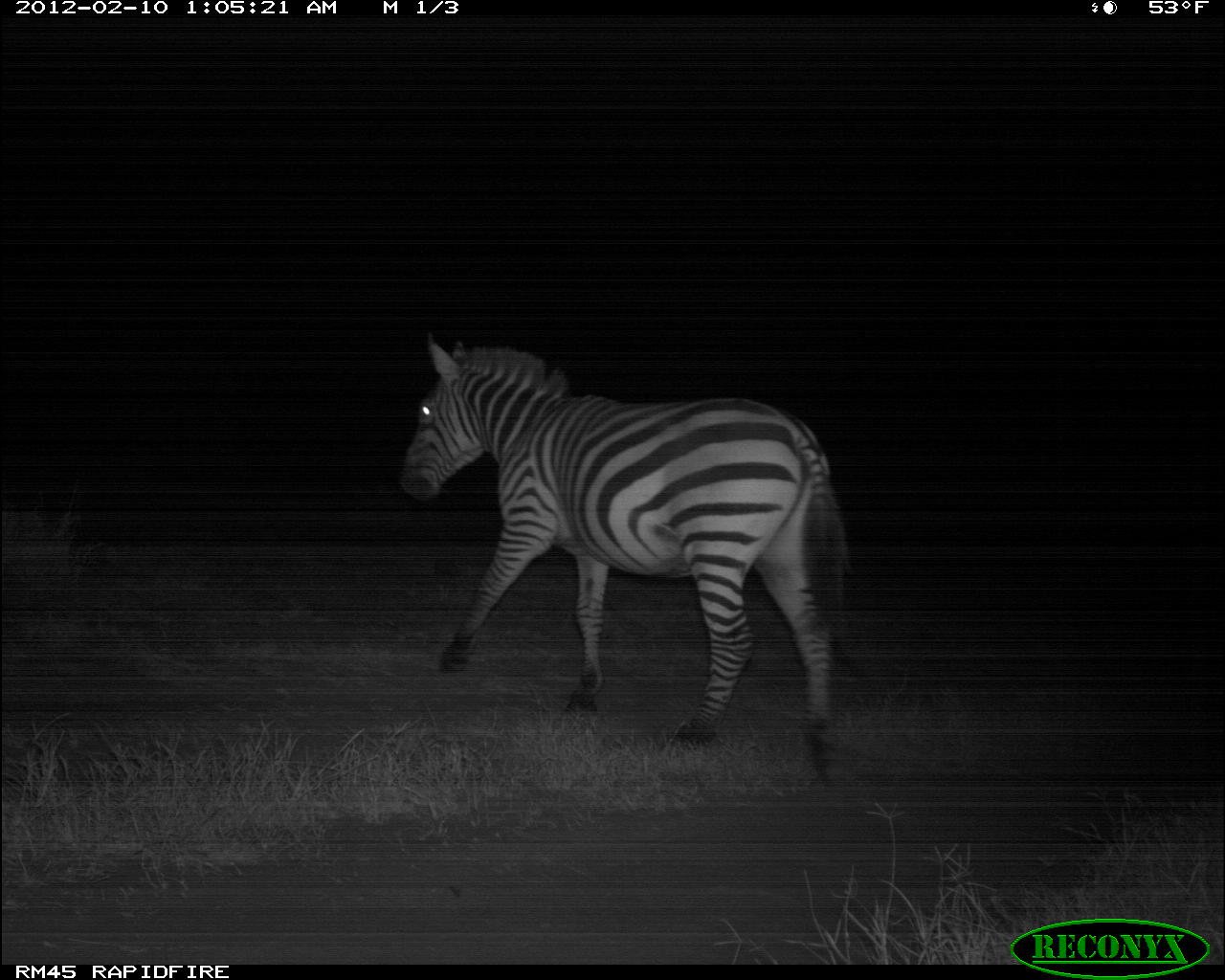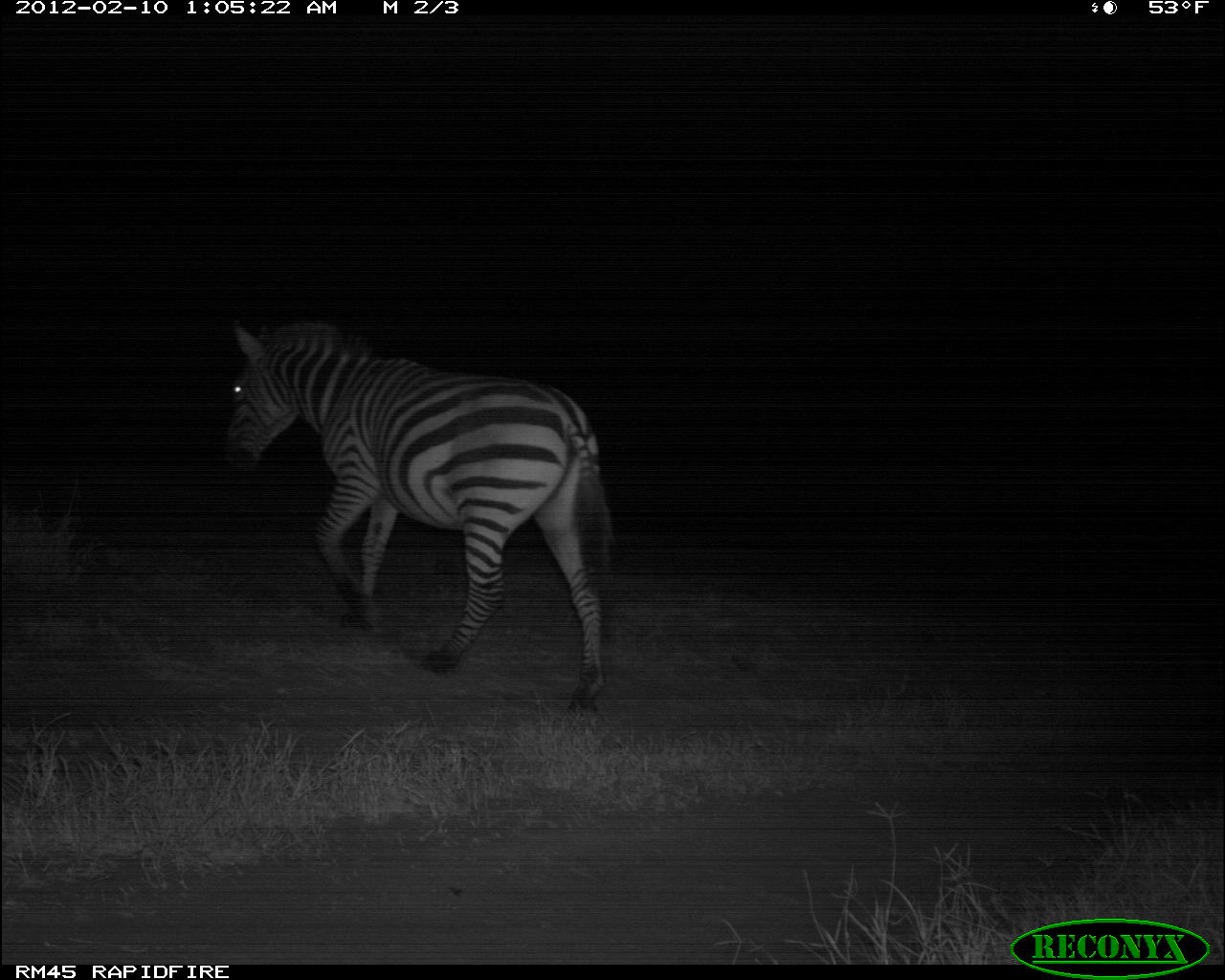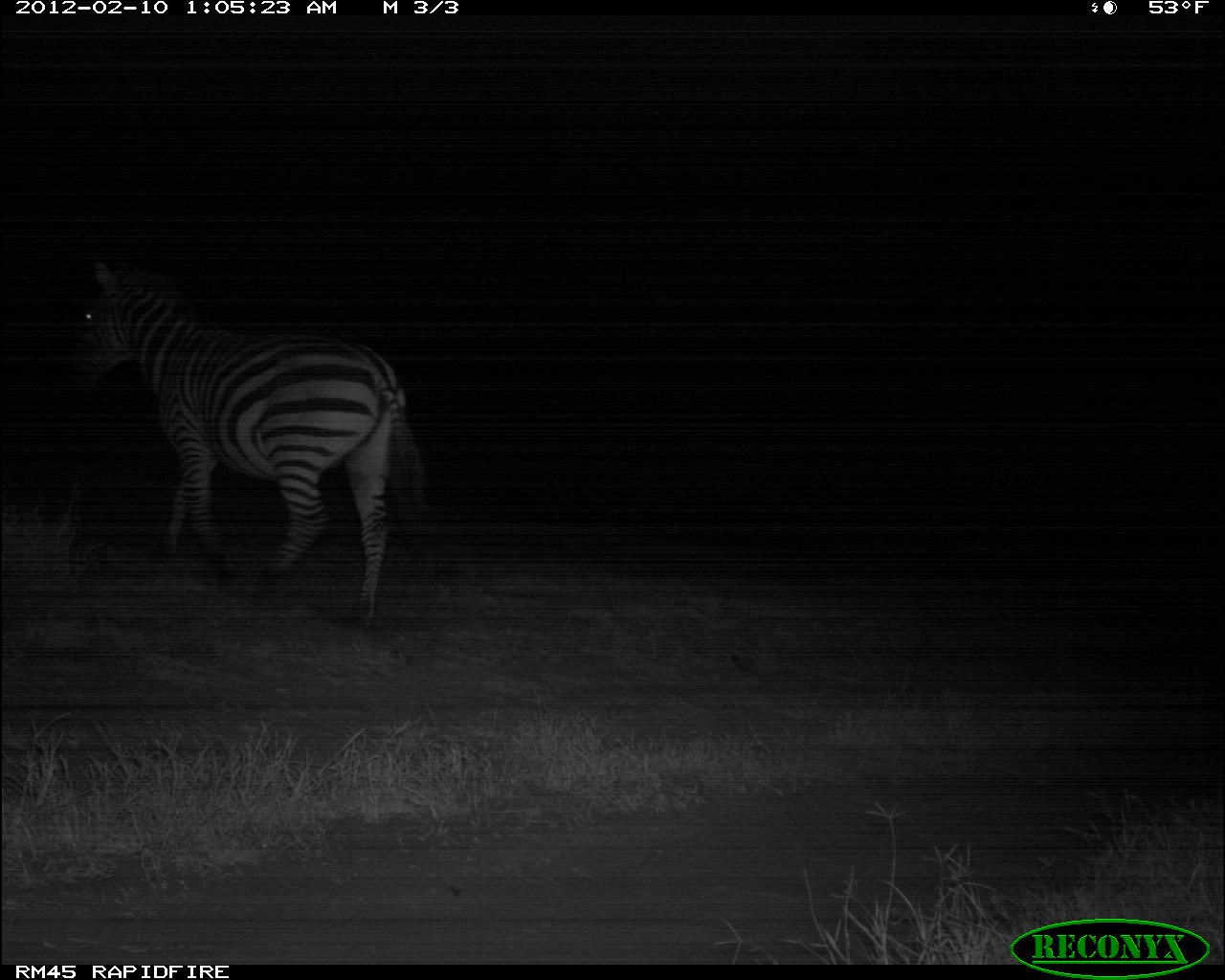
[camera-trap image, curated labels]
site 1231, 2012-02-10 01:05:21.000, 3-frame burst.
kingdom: Animalia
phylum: Chordata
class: Mammalia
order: Perissodactyla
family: Equidae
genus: Equus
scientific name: Equus quagga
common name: plains zebra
Equus quagga (plains zebra), count 1.